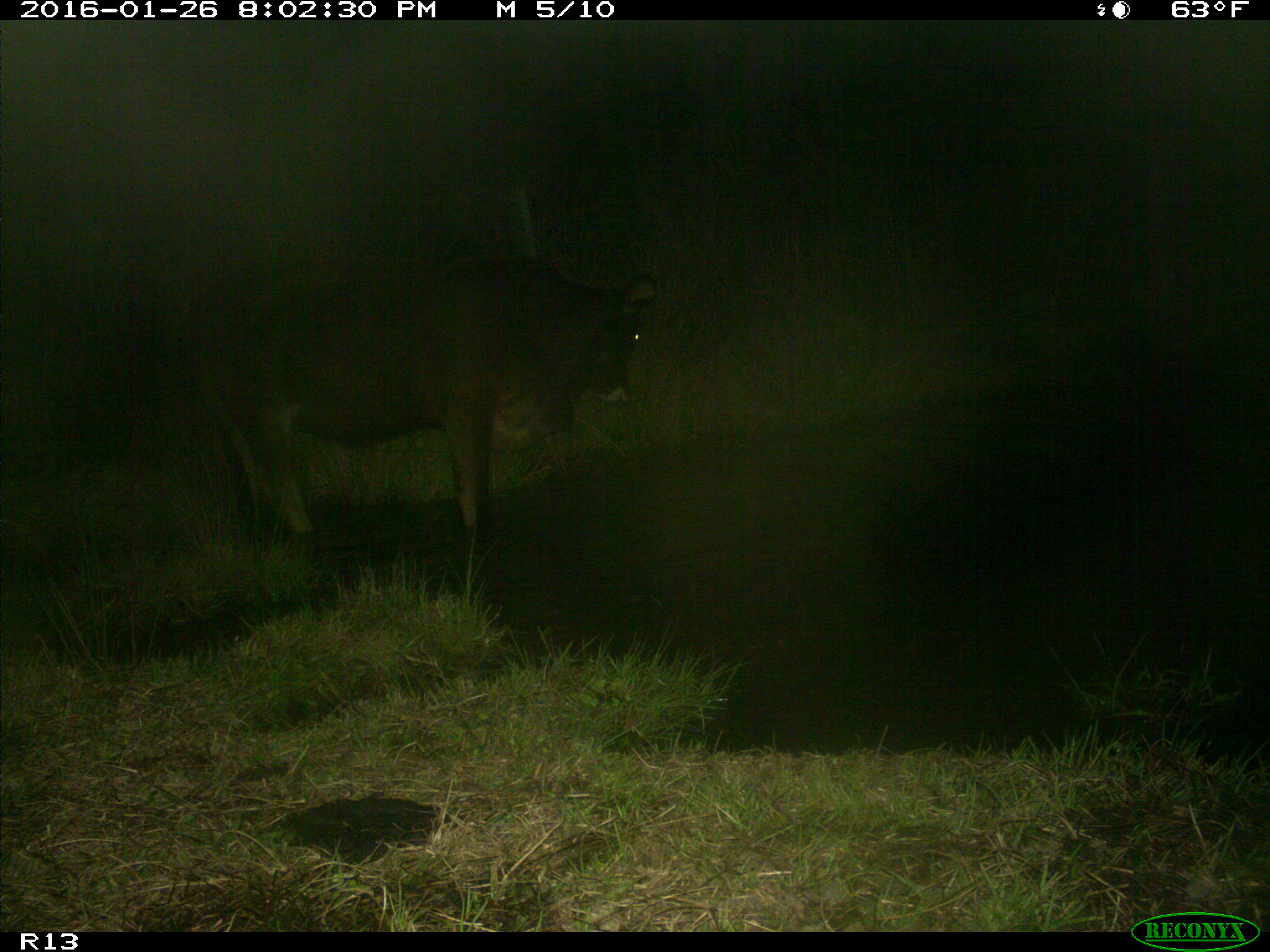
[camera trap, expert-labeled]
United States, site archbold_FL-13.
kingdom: Animalia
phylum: Chordata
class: Mammalia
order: Artiodactyla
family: Bovidae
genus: Bos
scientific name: Bos taurus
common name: domestic cow